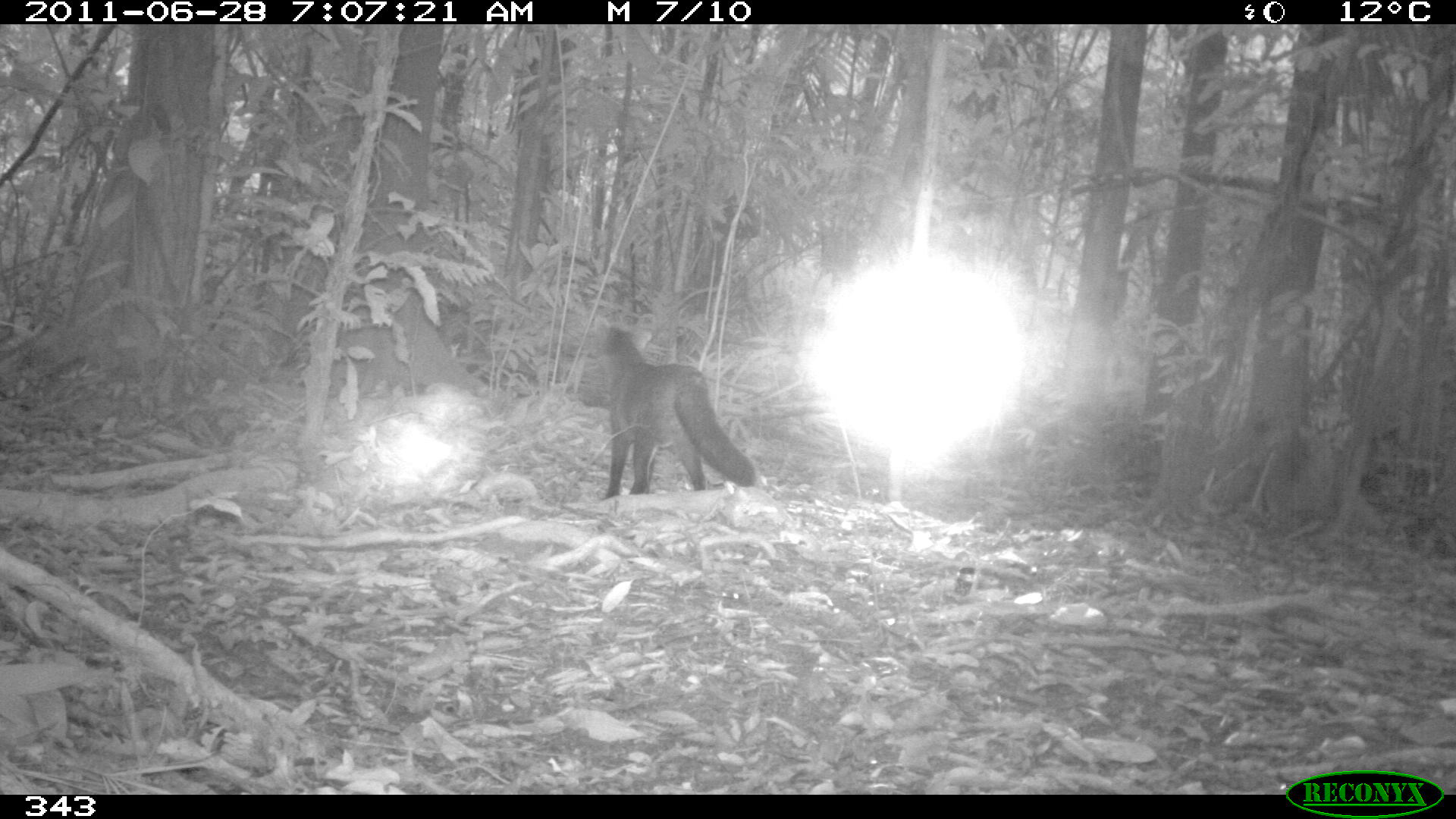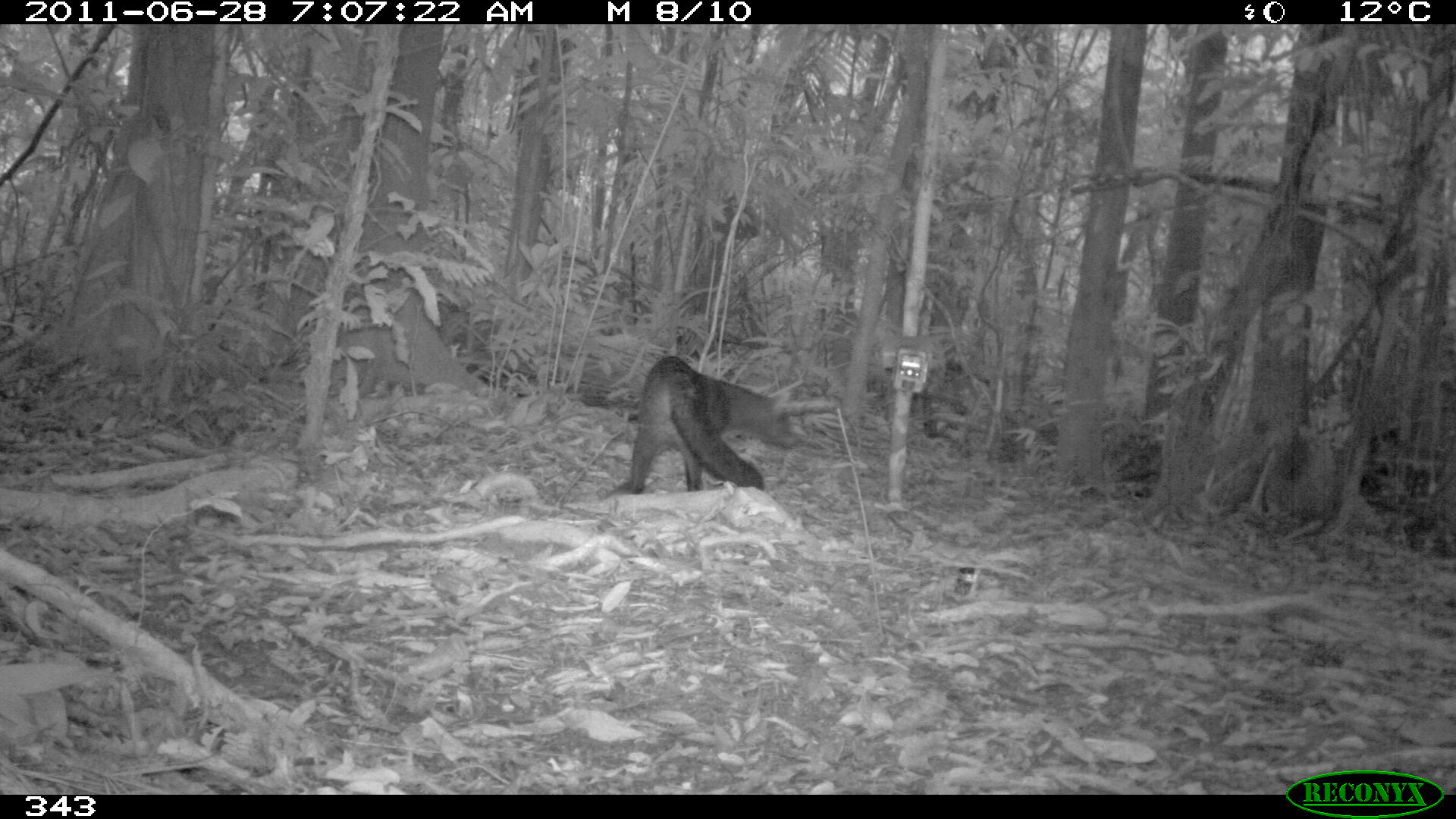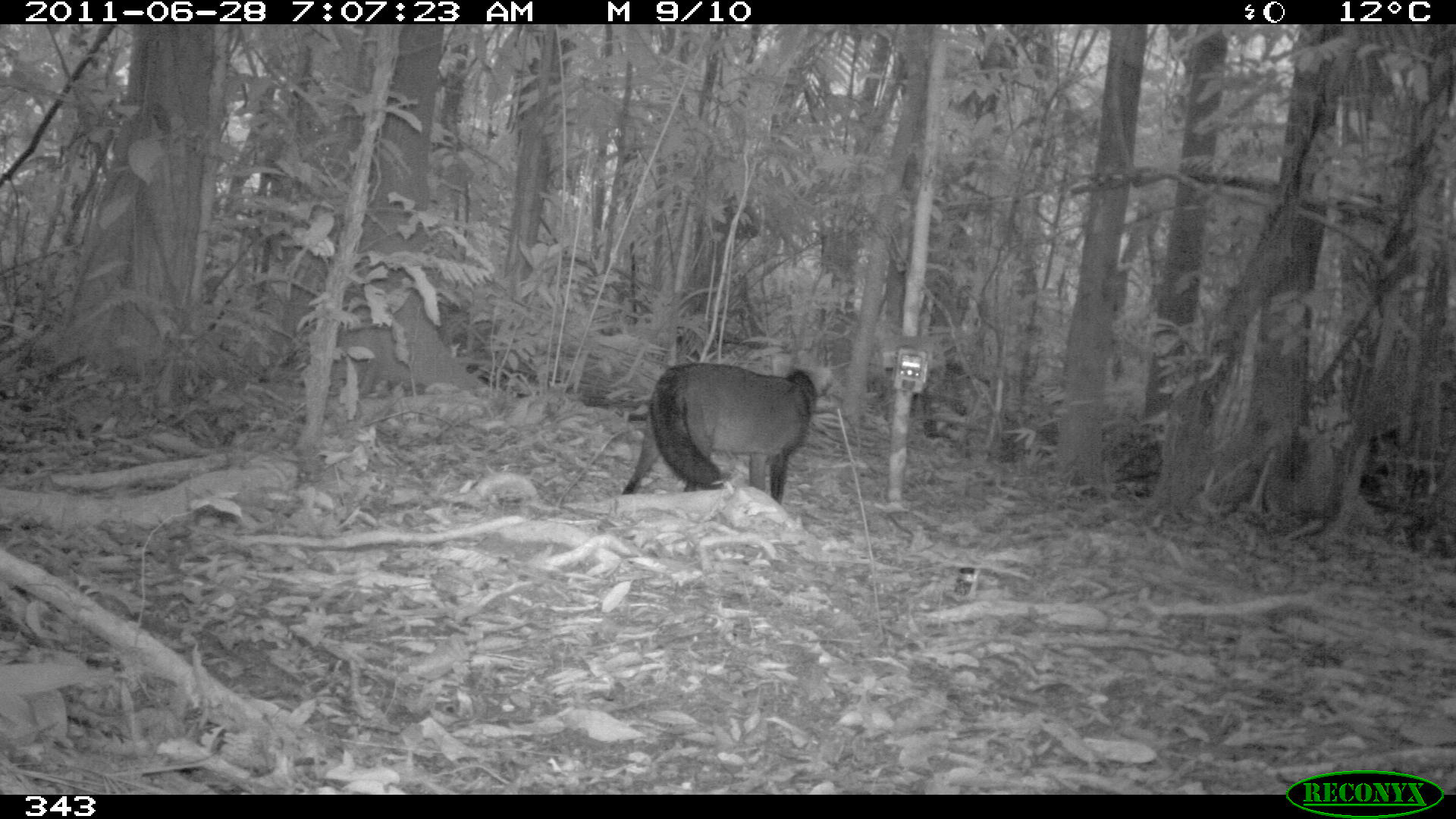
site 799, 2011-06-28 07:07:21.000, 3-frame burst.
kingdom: Animalia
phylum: Chordata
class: Mammalia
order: Carnivora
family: Canidae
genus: Atelocynus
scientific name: Atelocynus microtis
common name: short-eared dog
Atelocynus microtis (short-eared dog).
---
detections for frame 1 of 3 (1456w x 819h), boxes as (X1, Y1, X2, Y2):
atelocynus microtis: (595, 325, 755, 498)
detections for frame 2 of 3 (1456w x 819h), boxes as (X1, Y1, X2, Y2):
atelocynus microtis: (616, 354, 802, 493)